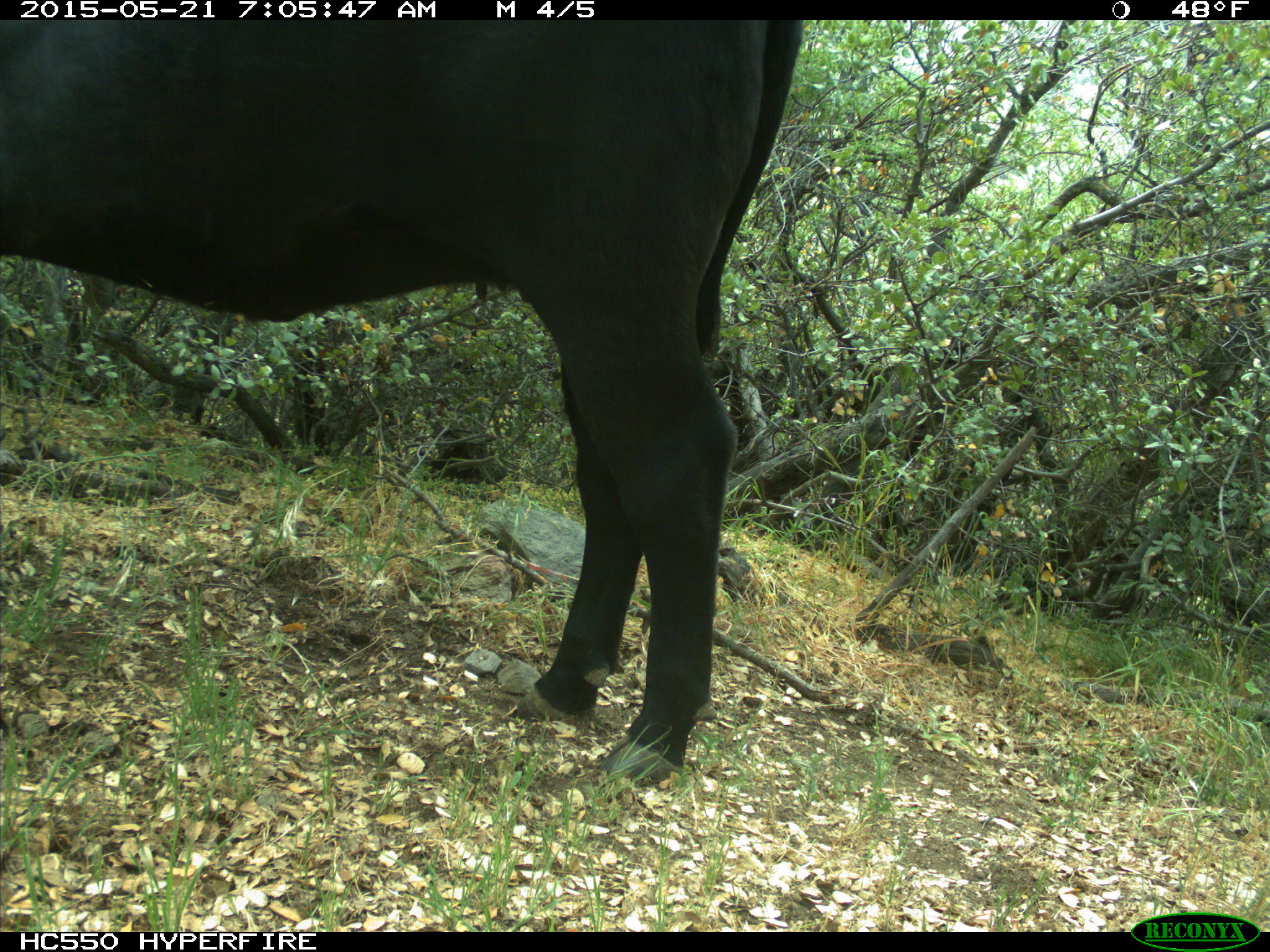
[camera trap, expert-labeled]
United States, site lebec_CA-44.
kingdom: Animalia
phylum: Chordata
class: Mammalia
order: Artiodactyla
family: Bovidae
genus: Bos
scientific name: Bos taurus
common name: domestic cow